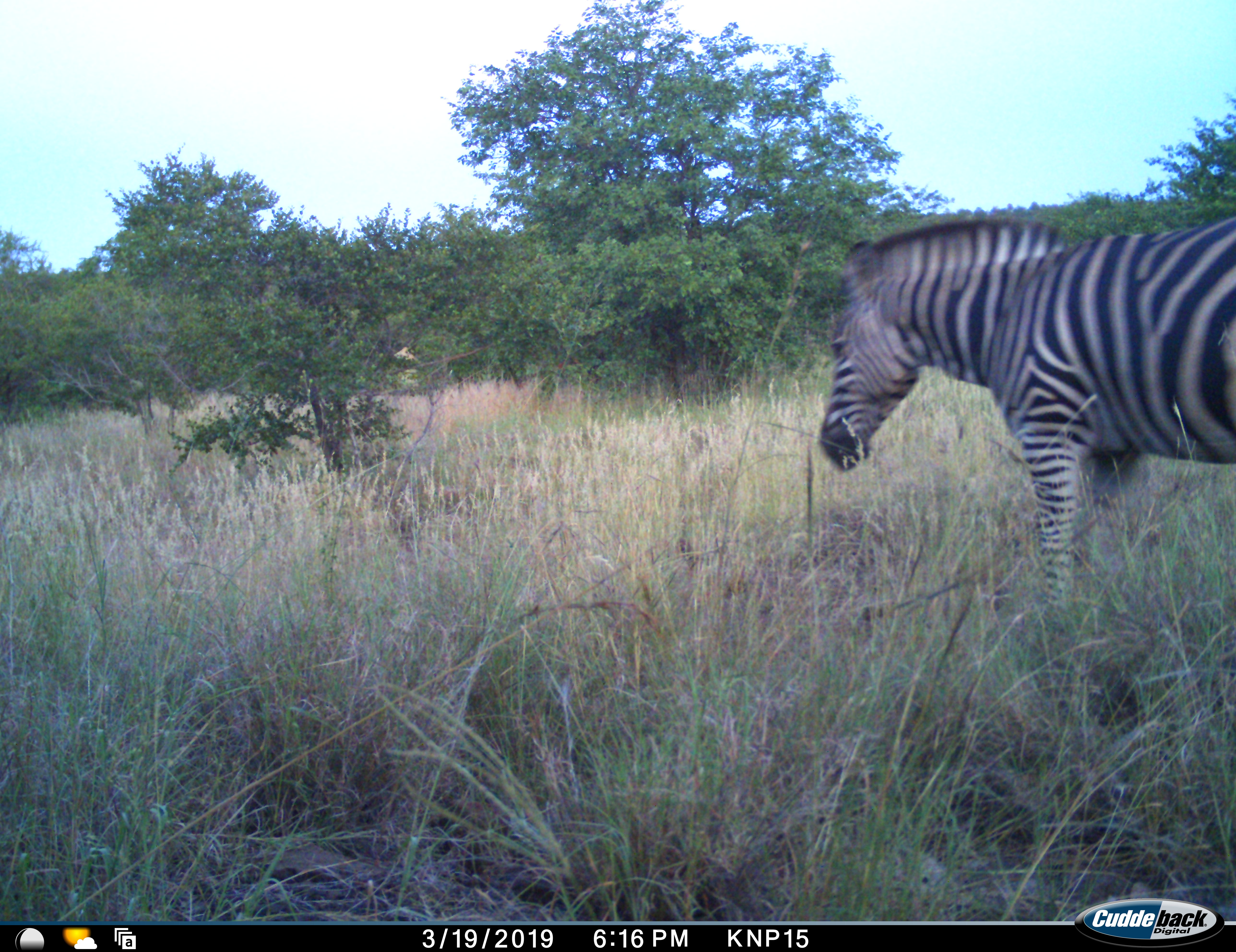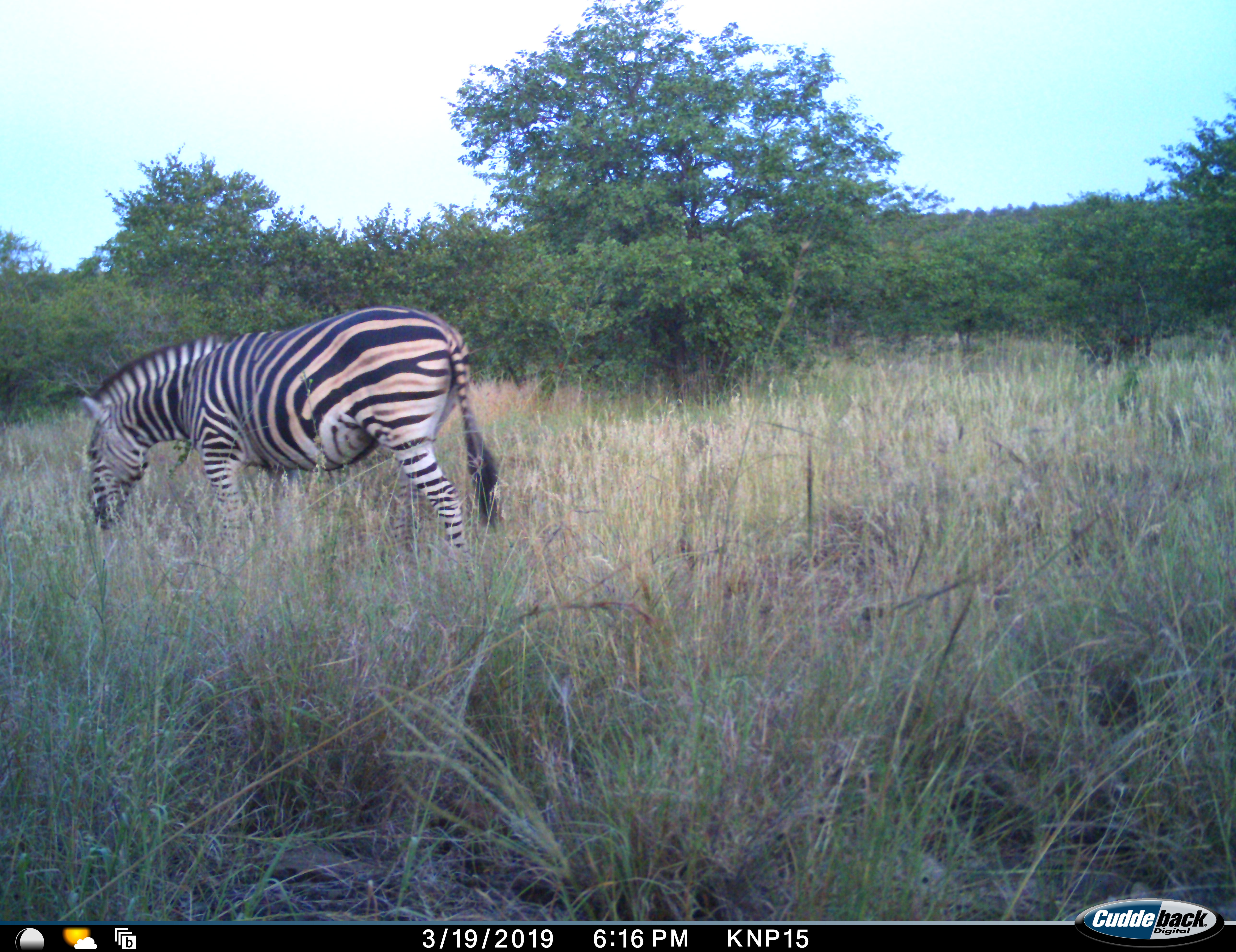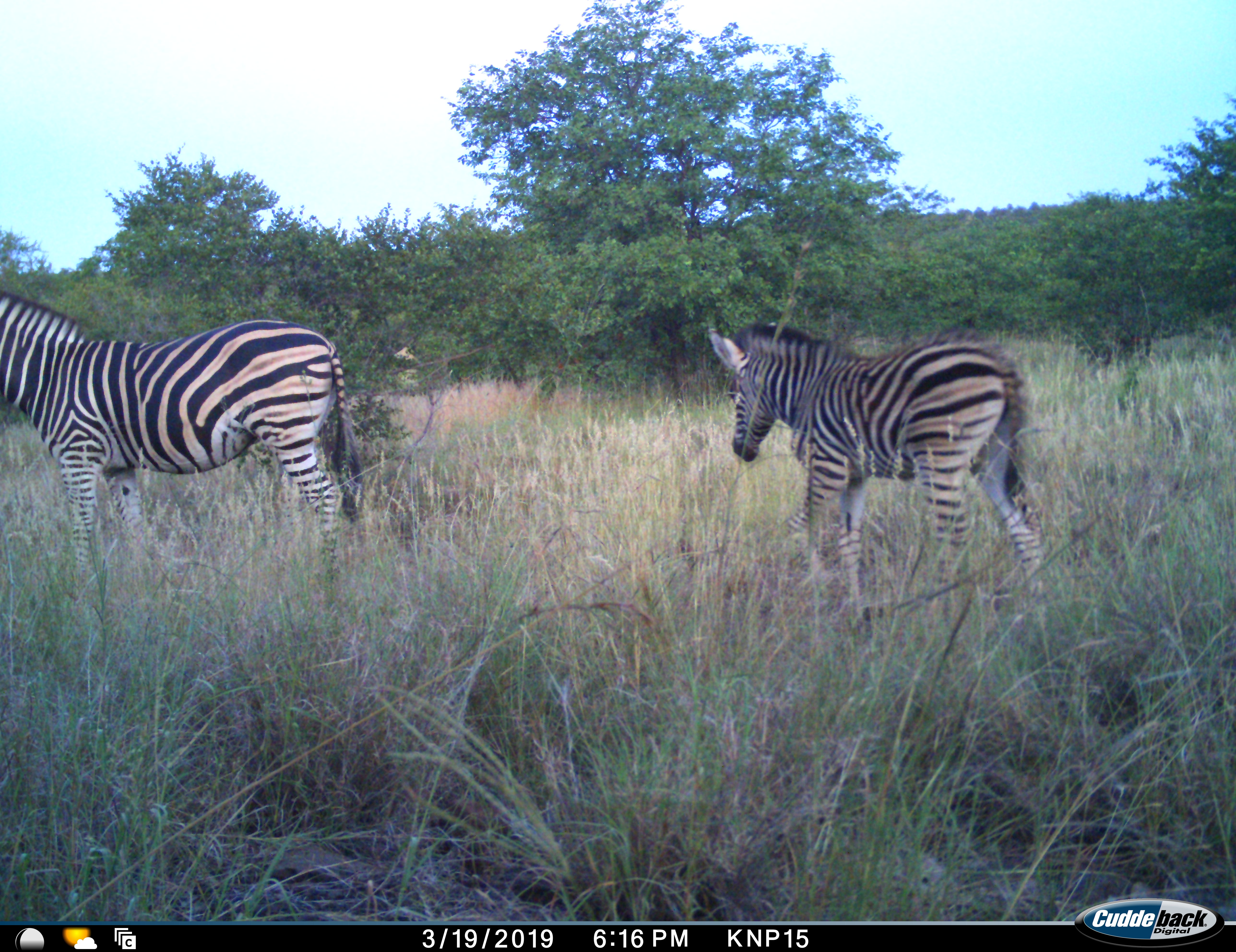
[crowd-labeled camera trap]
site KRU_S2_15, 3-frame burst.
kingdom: Animalia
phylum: Chordata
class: Mammalia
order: Perissodactyla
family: Equidae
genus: Equus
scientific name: Equus quagga burchellii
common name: burchell's zebra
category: zebraburchells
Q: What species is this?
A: Zebraburchells (burchell's zebra) (Equus quagga burchellii).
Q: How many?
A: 2.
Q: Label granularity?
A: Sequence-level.